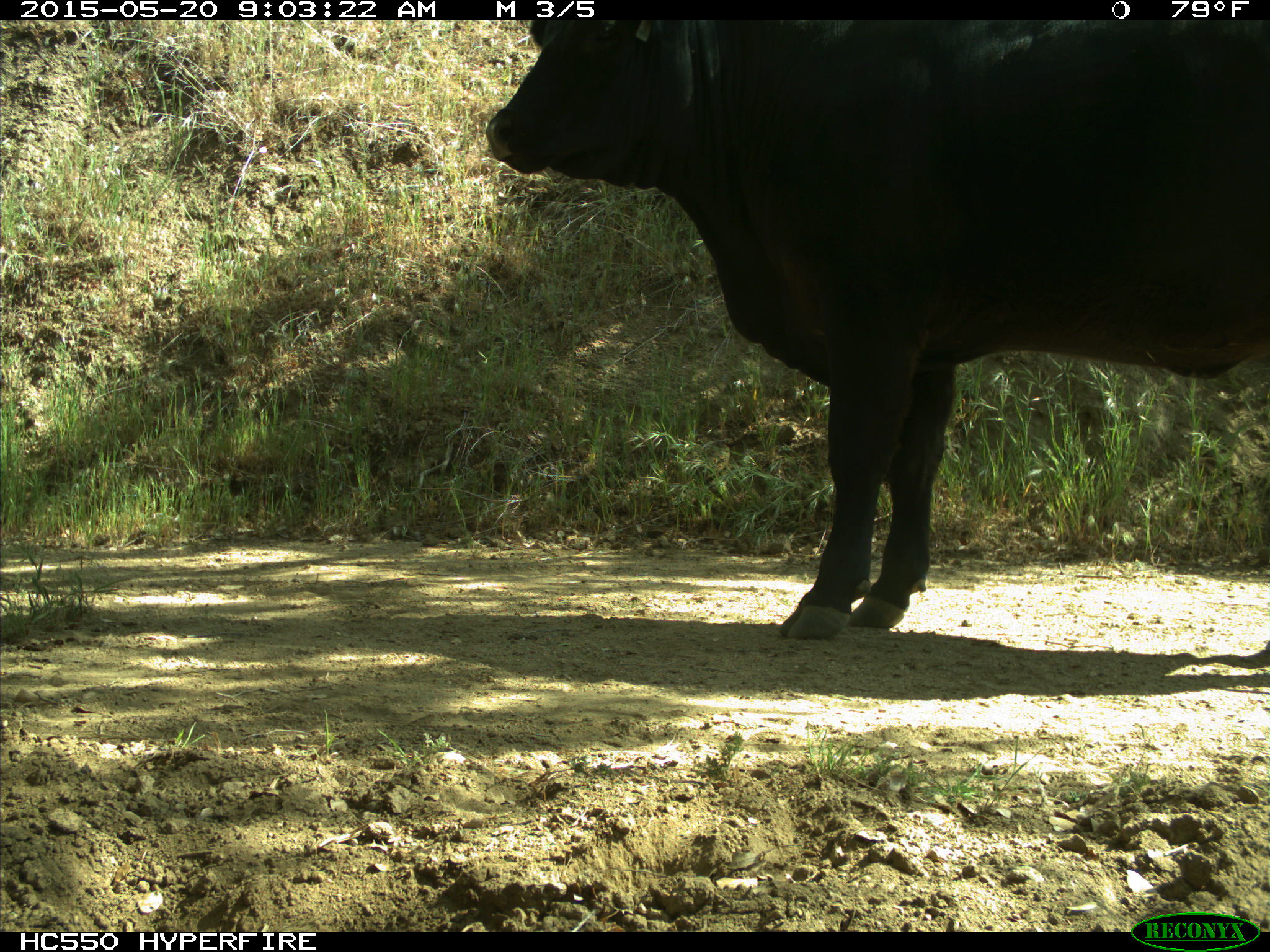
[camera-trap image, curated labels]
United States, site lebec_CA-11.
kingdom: Animalia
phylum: Chordata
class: Mammalia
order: Artiodactyla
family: Bovidae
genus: Bos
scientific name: Bos taurus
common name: domestic cow